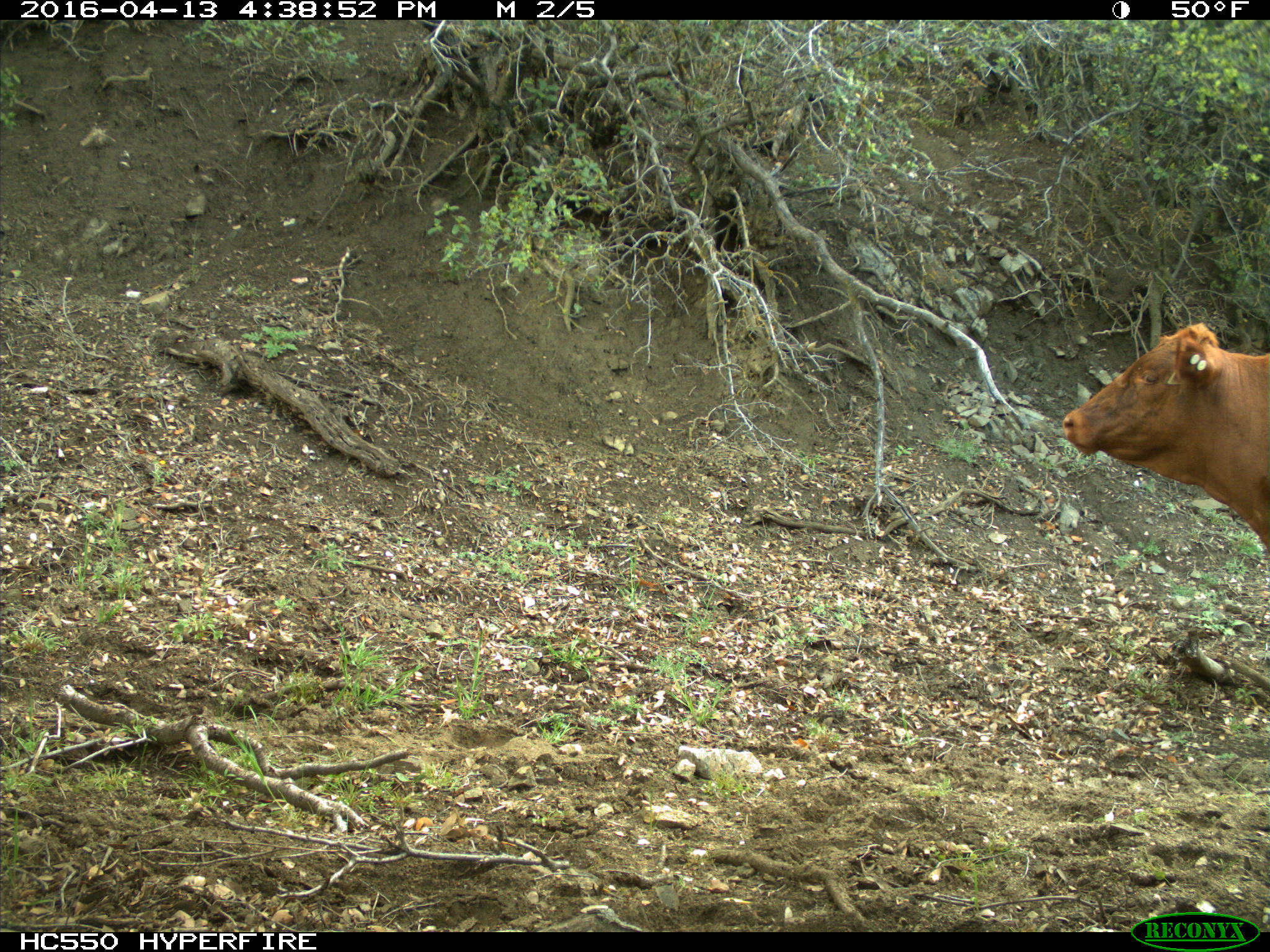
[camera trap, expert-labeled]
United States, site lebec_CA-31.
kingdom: Animalia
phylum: Chordata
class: Mammalia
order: Artiodactyla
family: Bovidae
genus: Bos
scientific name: Bos taurus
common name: domestic cow